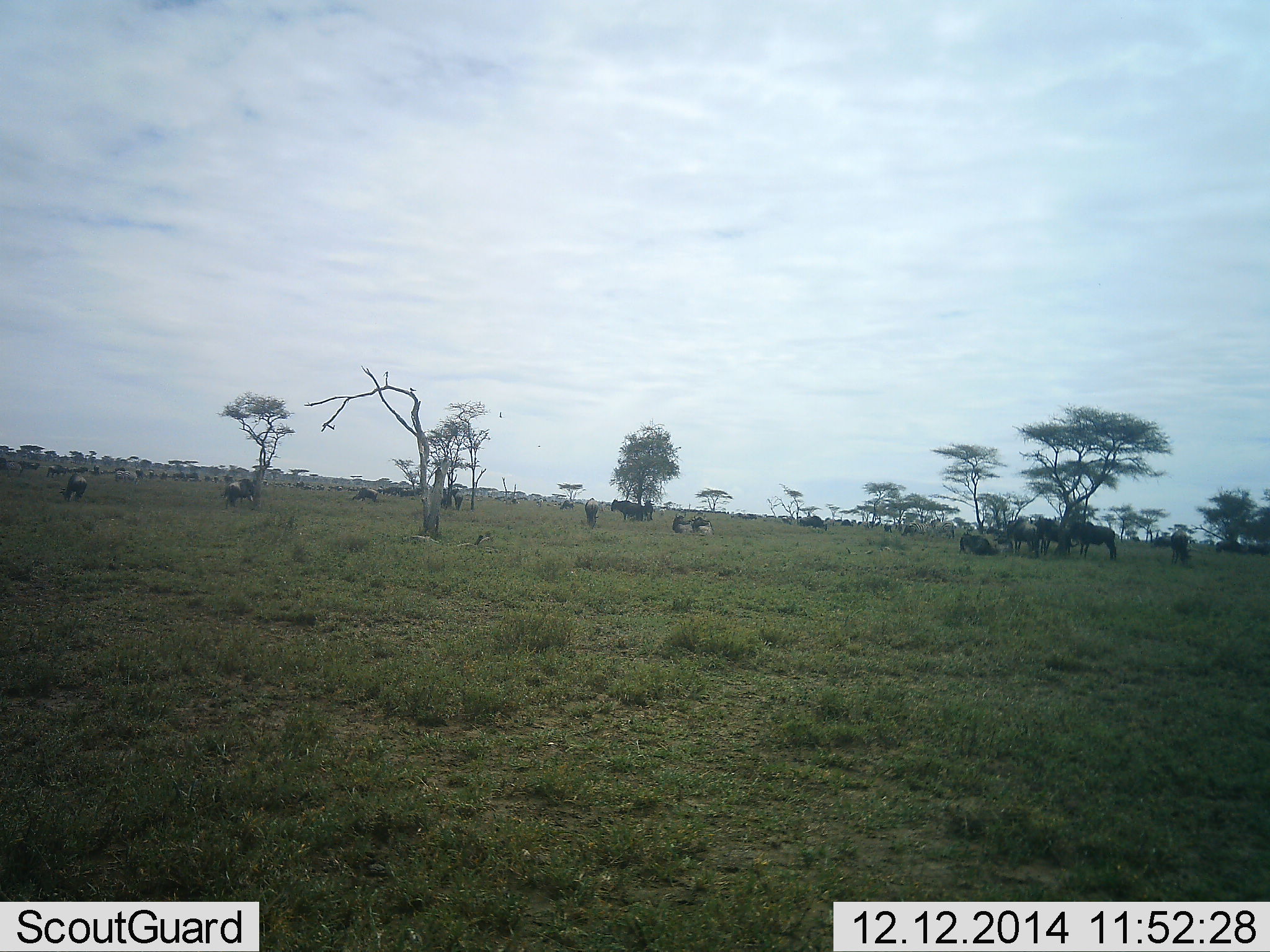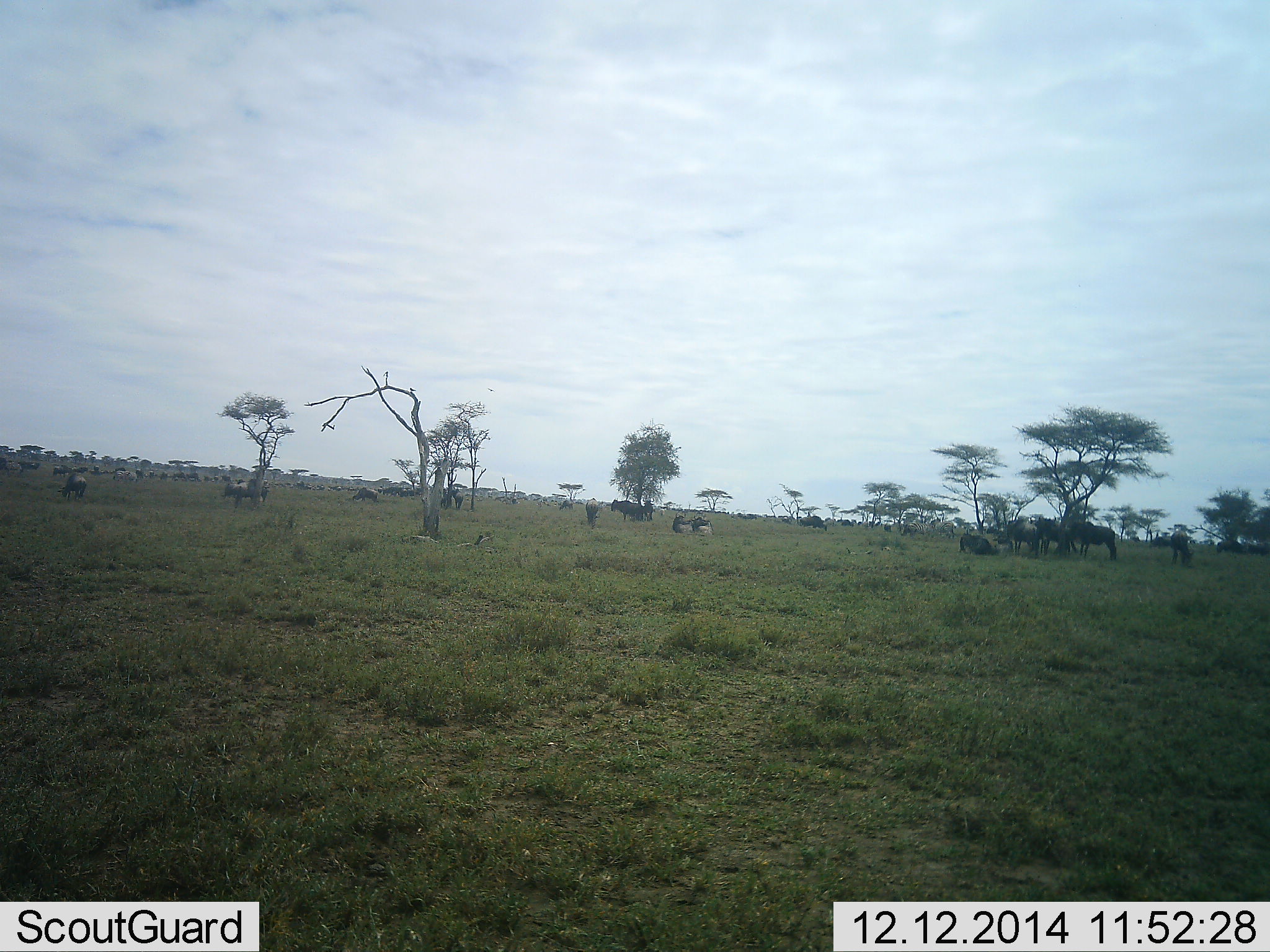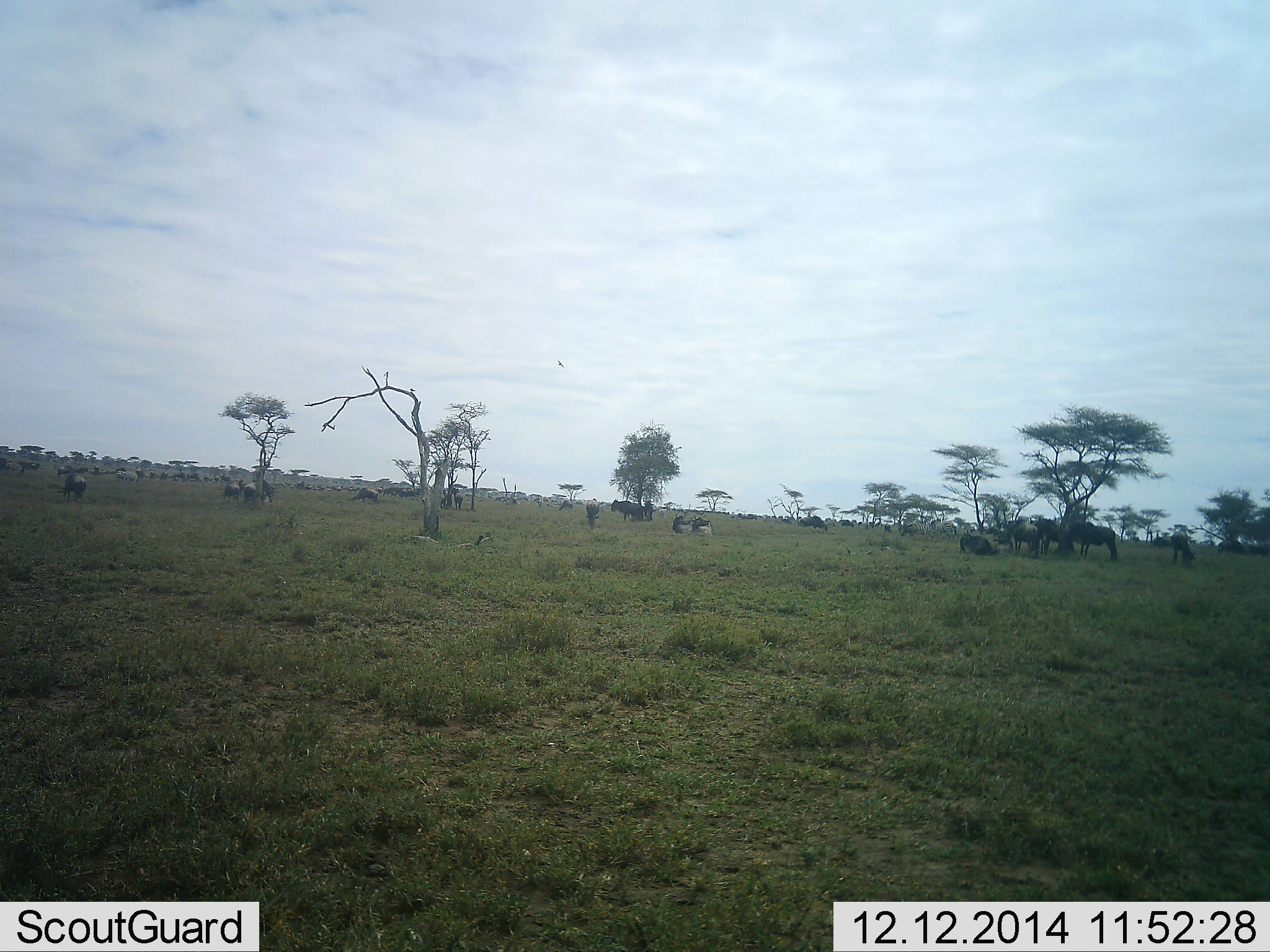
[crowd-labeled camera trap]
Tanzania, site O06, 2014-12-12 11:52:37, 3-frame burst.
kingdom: Animalia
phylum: Chordata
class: Mammalia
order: Artiodactyla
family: Bovidae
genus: Connochaetes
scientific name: Connochaetes taurinus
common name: blue wildebeest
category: wildebeest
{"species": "wildebeest (blue wildebeest) (Connochaetes taurinus)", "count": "11-50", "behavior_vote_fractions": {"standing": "90%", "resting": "50%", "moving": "50%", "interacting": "10%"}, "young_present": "0%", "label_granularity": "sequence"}